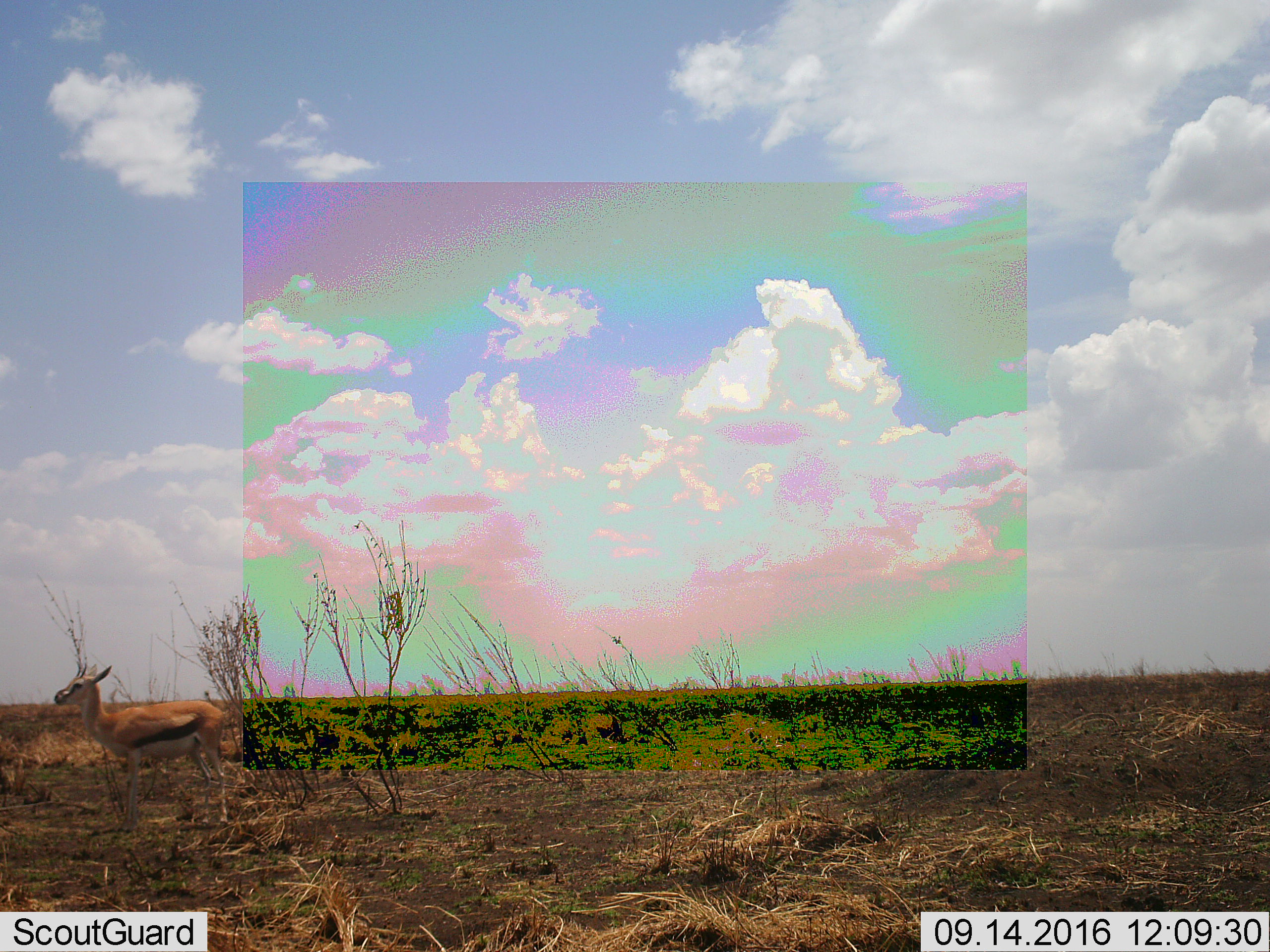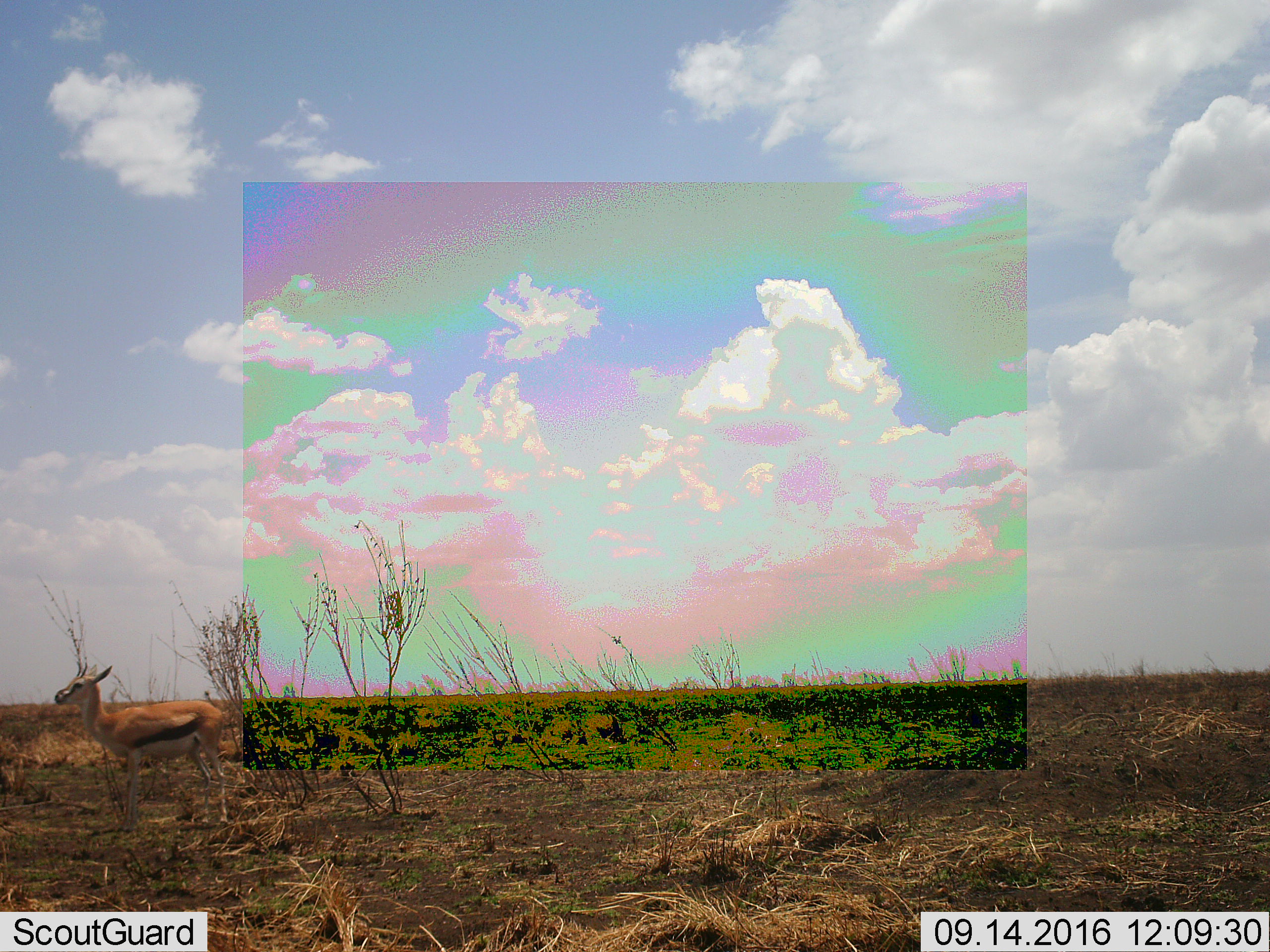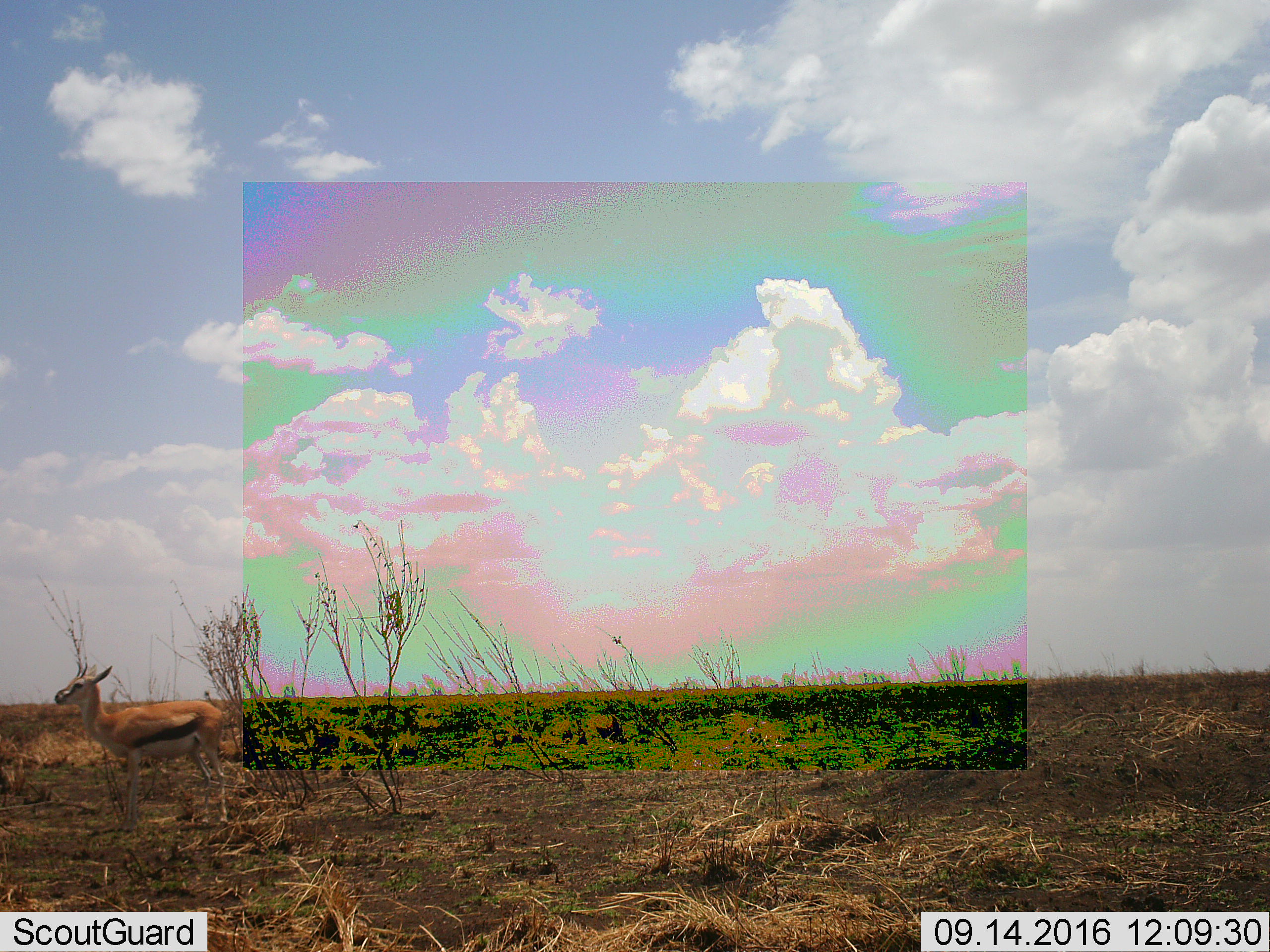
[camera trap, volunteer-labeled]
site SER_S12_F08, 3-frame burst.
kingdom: Animalia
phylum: Chordata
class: Mammalia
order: Artiodactyla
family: Bovidae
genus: Eudorcas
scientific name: Eudorcas thomsonii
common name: thomson's gazelle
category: gazellethomsons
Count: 1.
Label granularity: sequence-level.